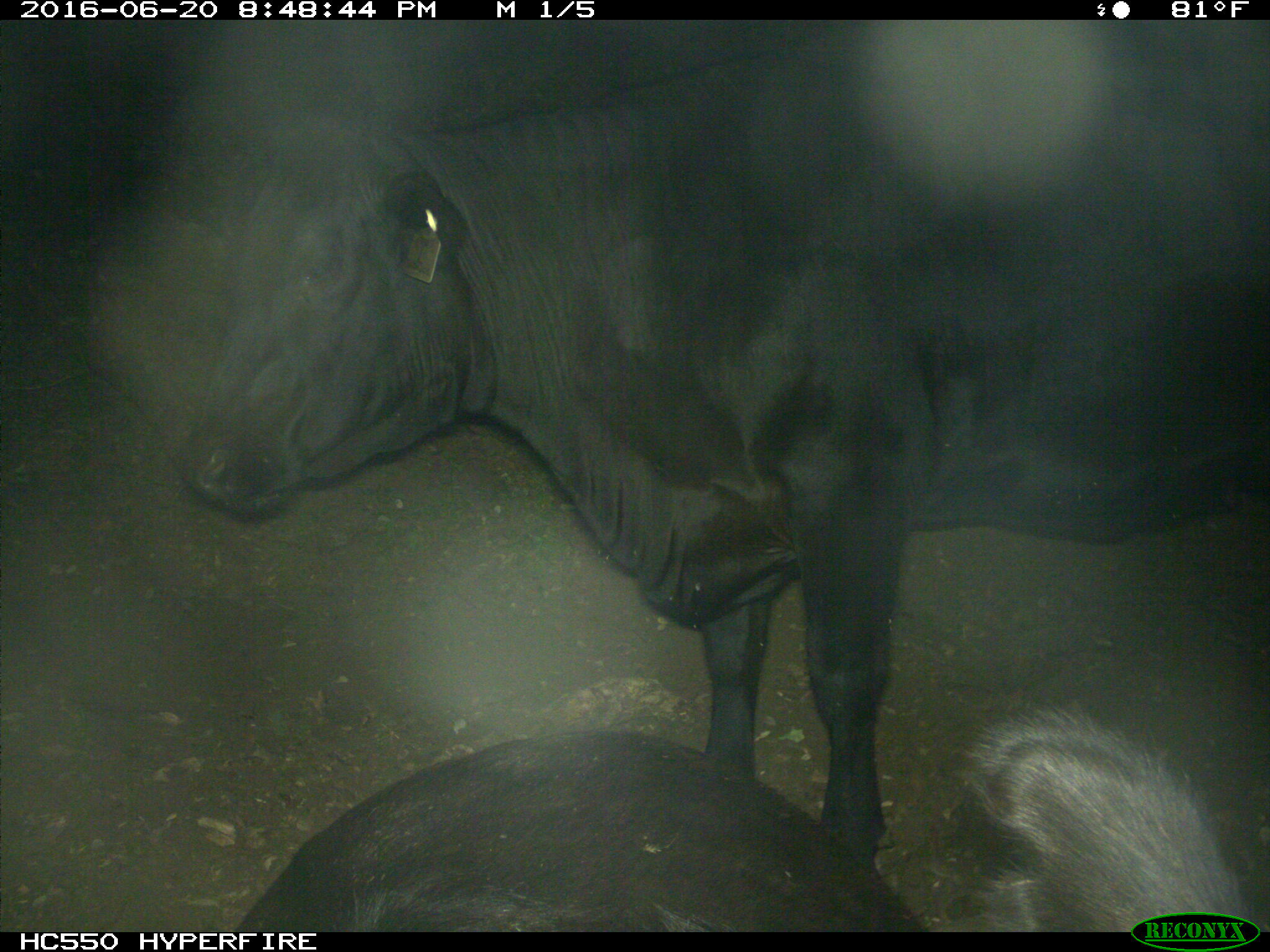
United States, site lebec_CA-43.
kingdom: Animalia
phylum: Chordata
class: Mammalia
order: Artiodactyla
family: Bovidae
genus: Bos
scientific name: Bos taurus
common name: domestic cow